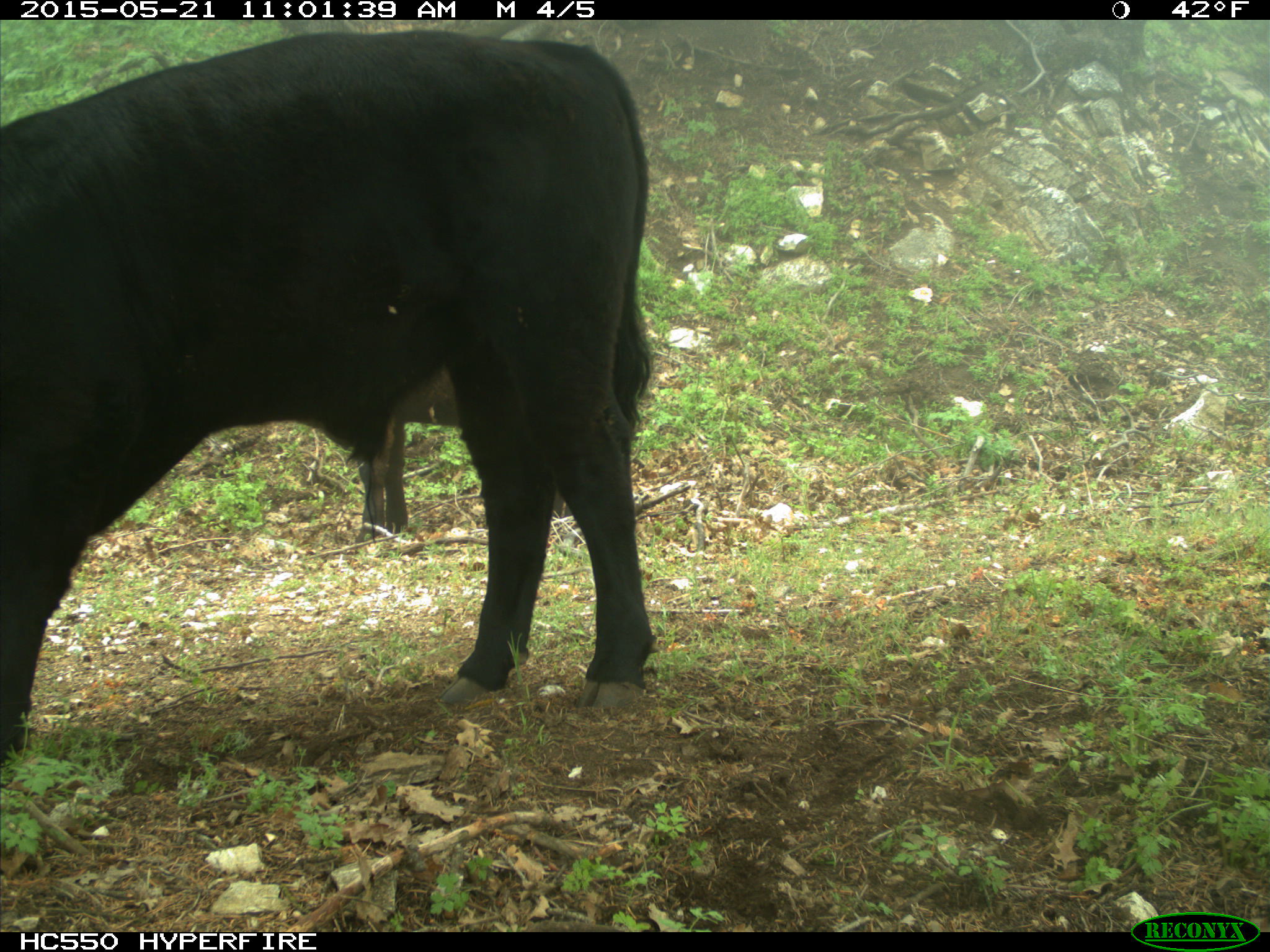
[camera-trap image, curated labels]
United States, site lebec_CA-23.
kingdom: Animalia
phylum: Chordata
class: Mammalia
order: Artiodactyla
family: Bovidae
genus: Bos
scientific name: Bos taurus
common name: domestic cow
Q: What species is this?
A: Bos taurus (domestic cow).